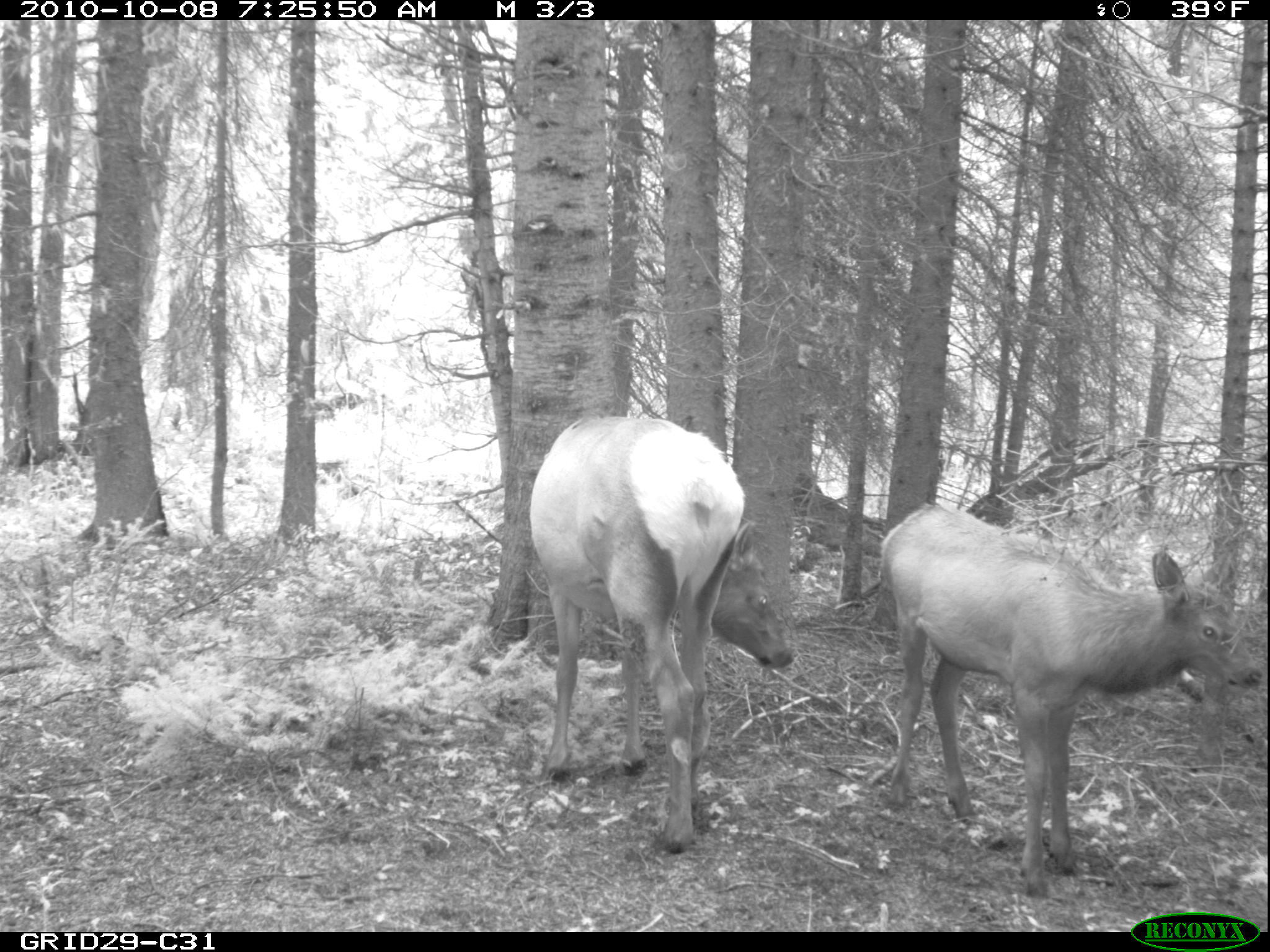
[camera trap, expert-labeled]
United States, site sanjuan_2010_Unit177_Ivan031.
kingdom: Animalia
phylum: Chordata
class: Mammalia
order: Artiodactyla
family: Cervidae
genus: Cervus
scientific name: Cervus elaphus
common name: red deer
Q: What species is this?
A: Cervus elaphus (red deer).